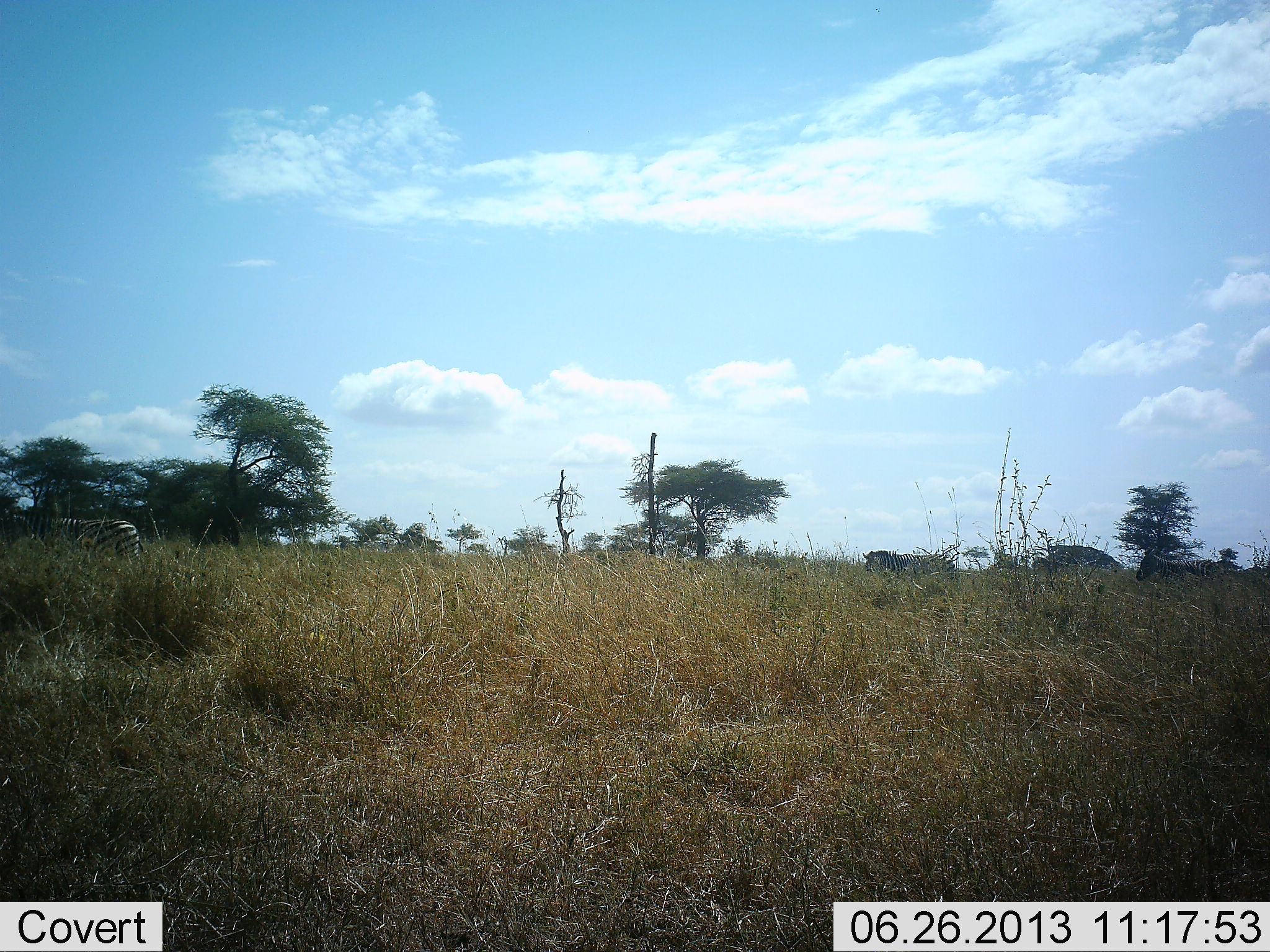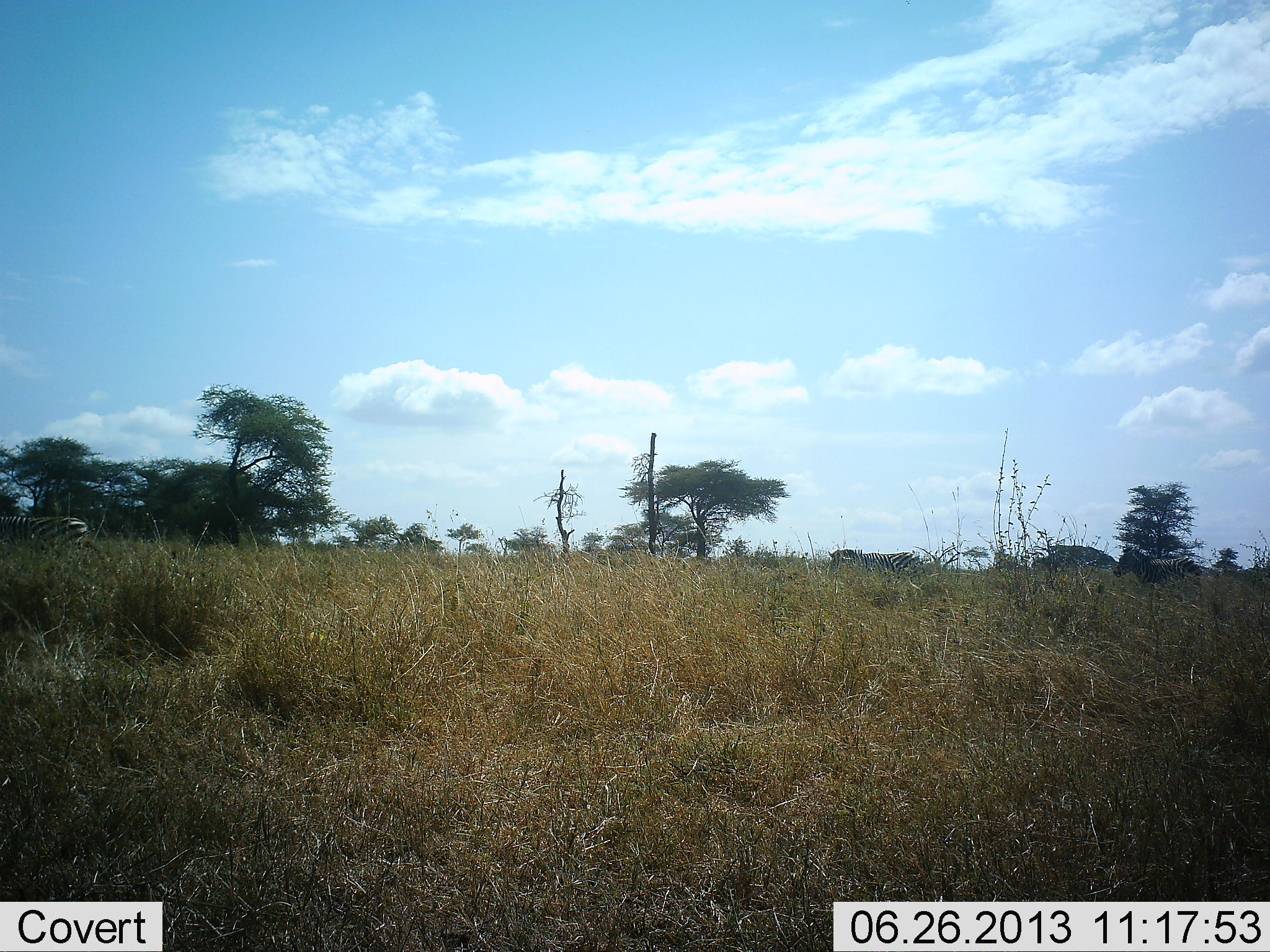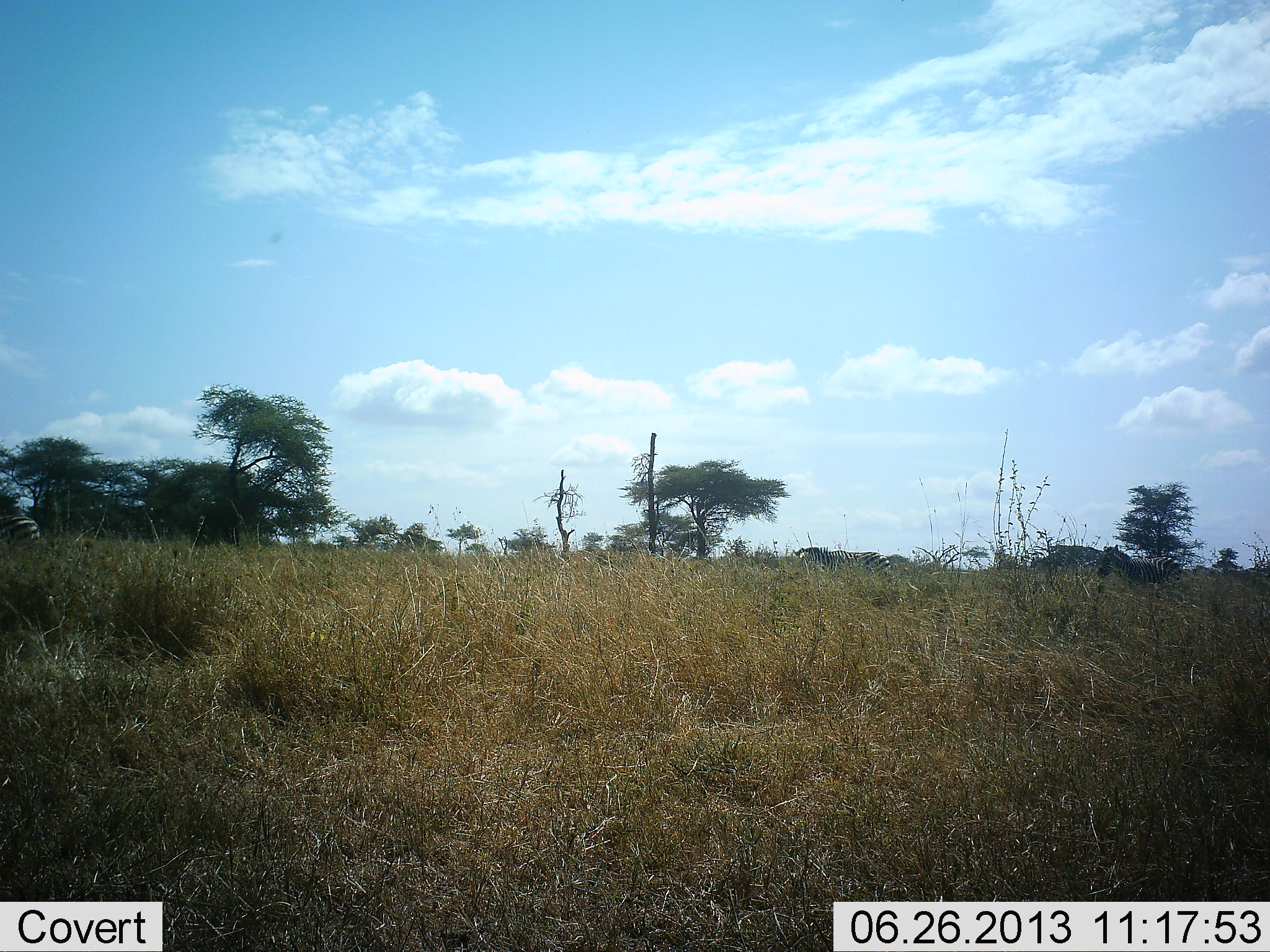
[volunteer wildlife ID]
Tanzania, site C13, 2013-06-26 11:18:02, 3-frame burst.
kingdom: Animalia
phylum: Chordata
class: Mammalia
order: Perissodactyla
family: Equidae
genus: Equus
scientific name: Equus quagga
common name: plains zebra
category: zebra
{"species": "zebra (plains zebra) (Equus quagga)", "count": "3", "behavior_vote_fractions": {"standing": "0%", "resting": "0%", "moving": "100%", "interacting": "0%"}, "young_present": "10%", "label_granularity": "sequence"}